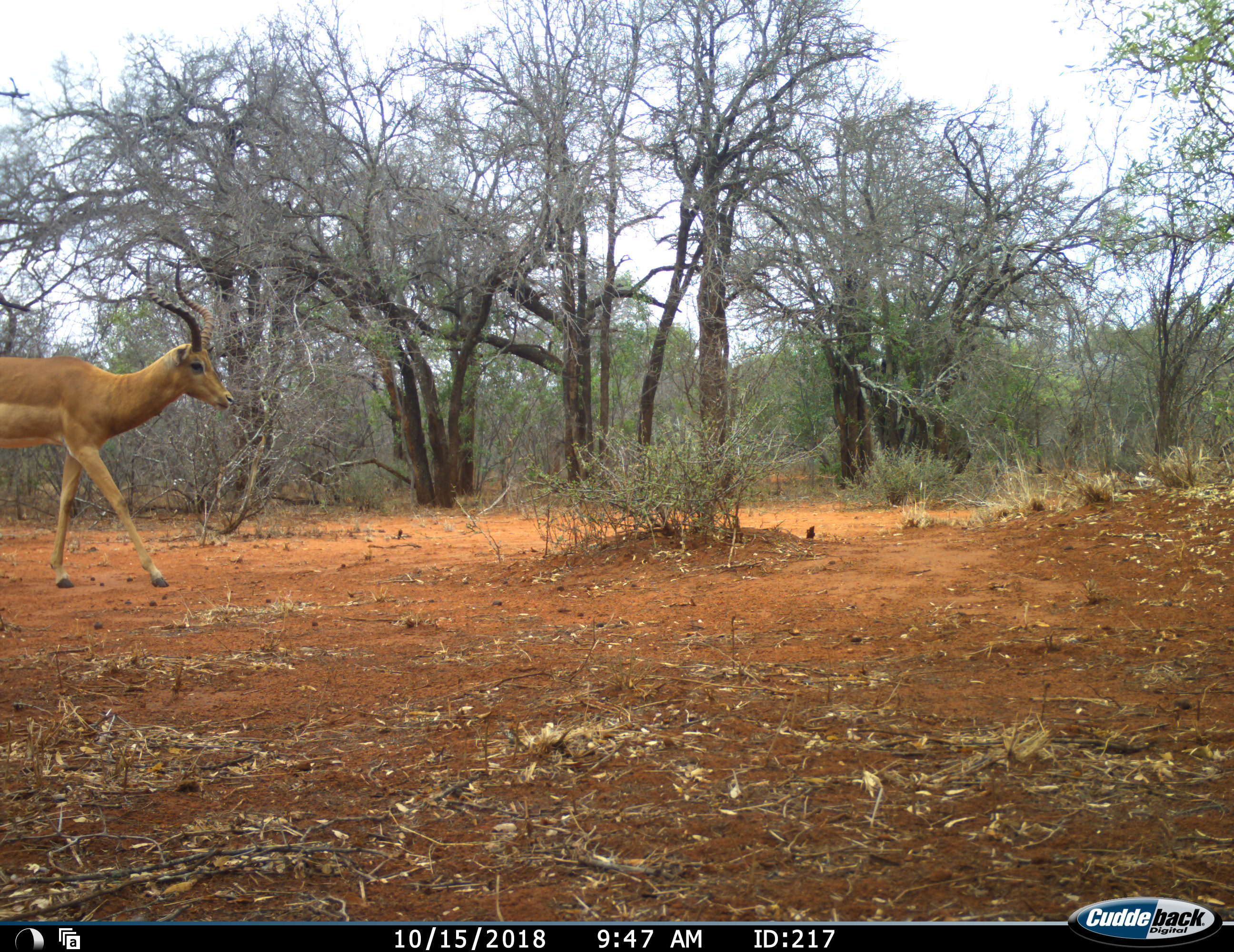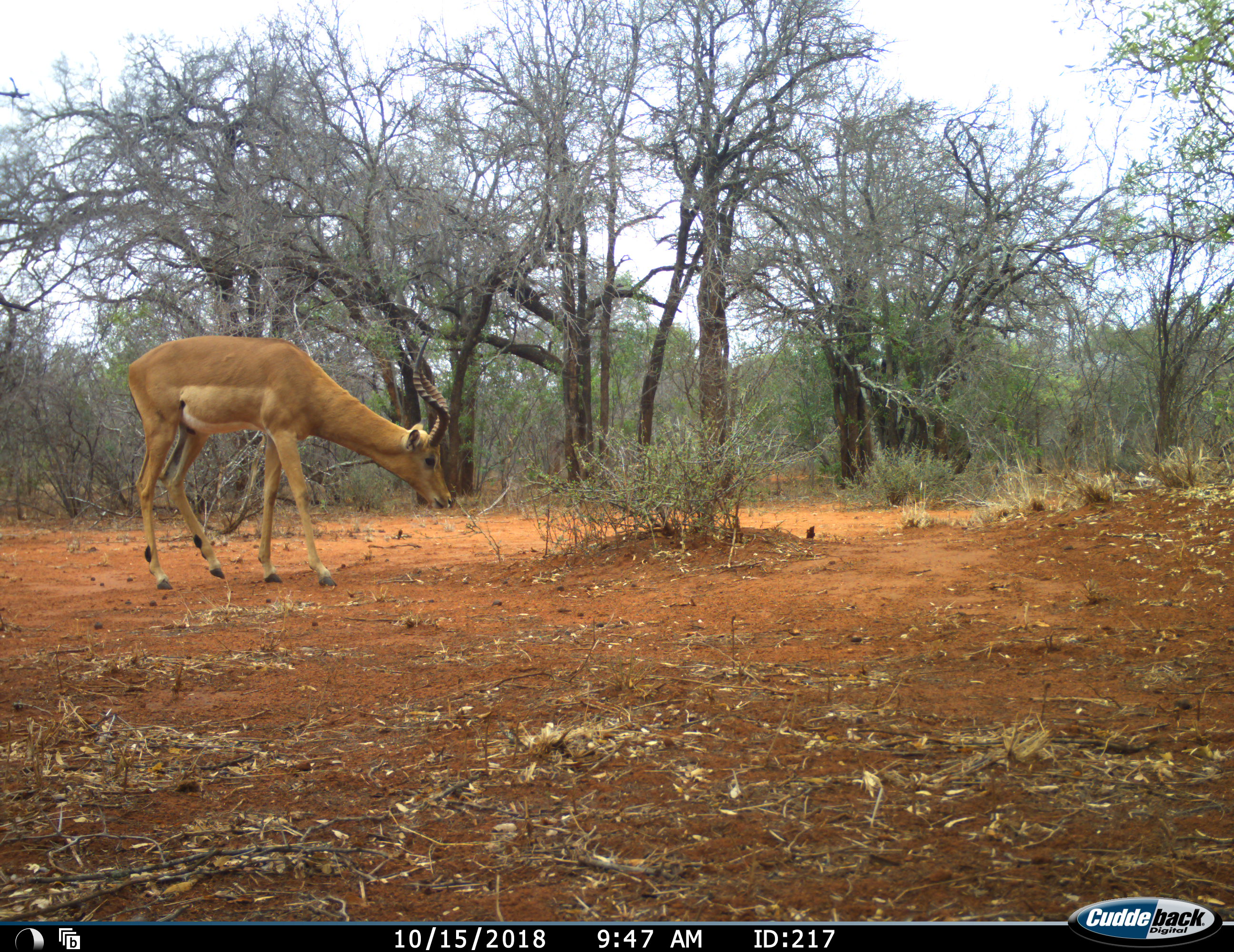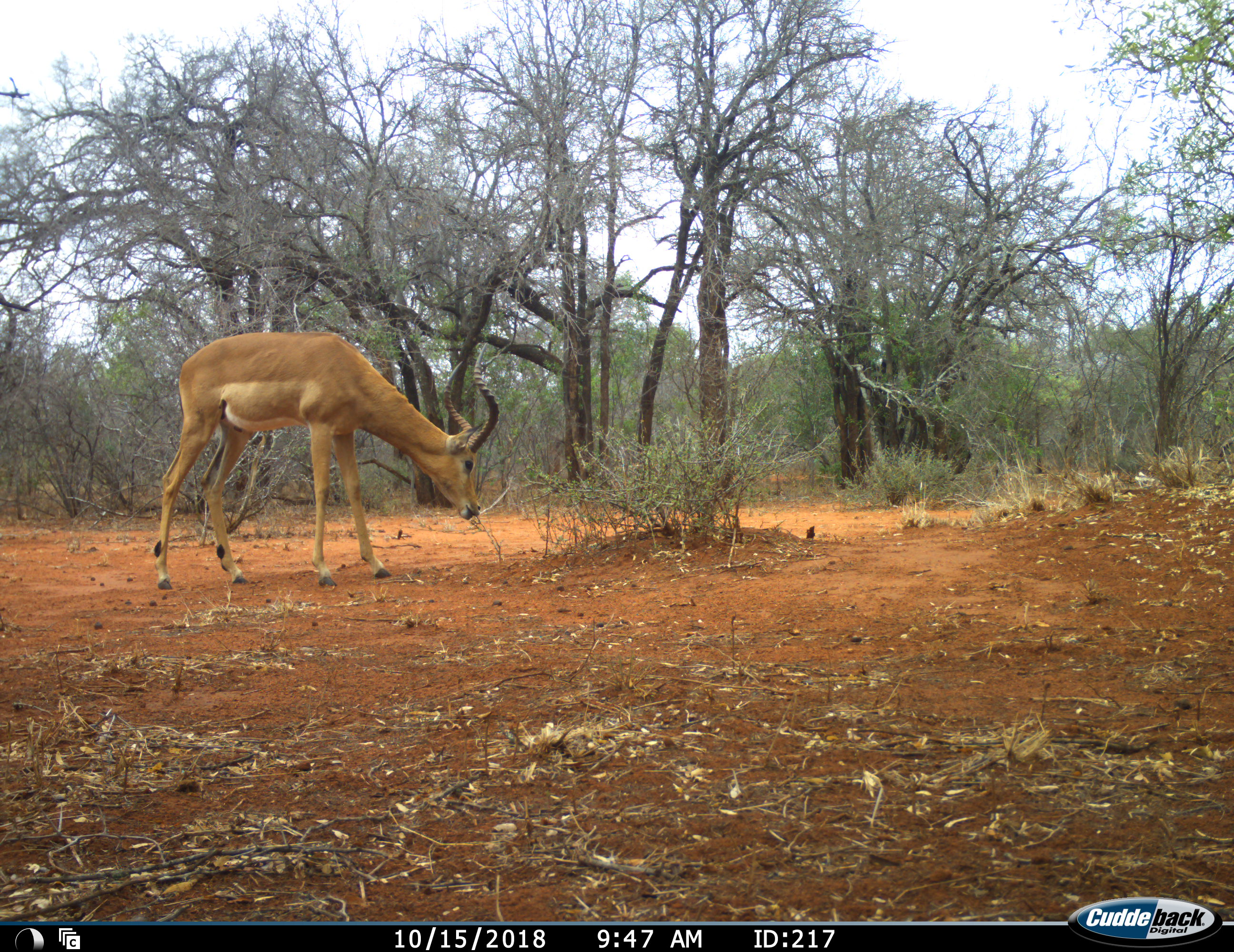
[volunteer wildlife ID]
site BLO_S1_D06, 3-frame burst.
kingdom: Animalia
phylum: Chordata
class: Mammalia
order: Artiodactyla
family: Bovidae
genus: Aepyceros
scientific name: Aepyceros melampus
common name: impala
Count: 1.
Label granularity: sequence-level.